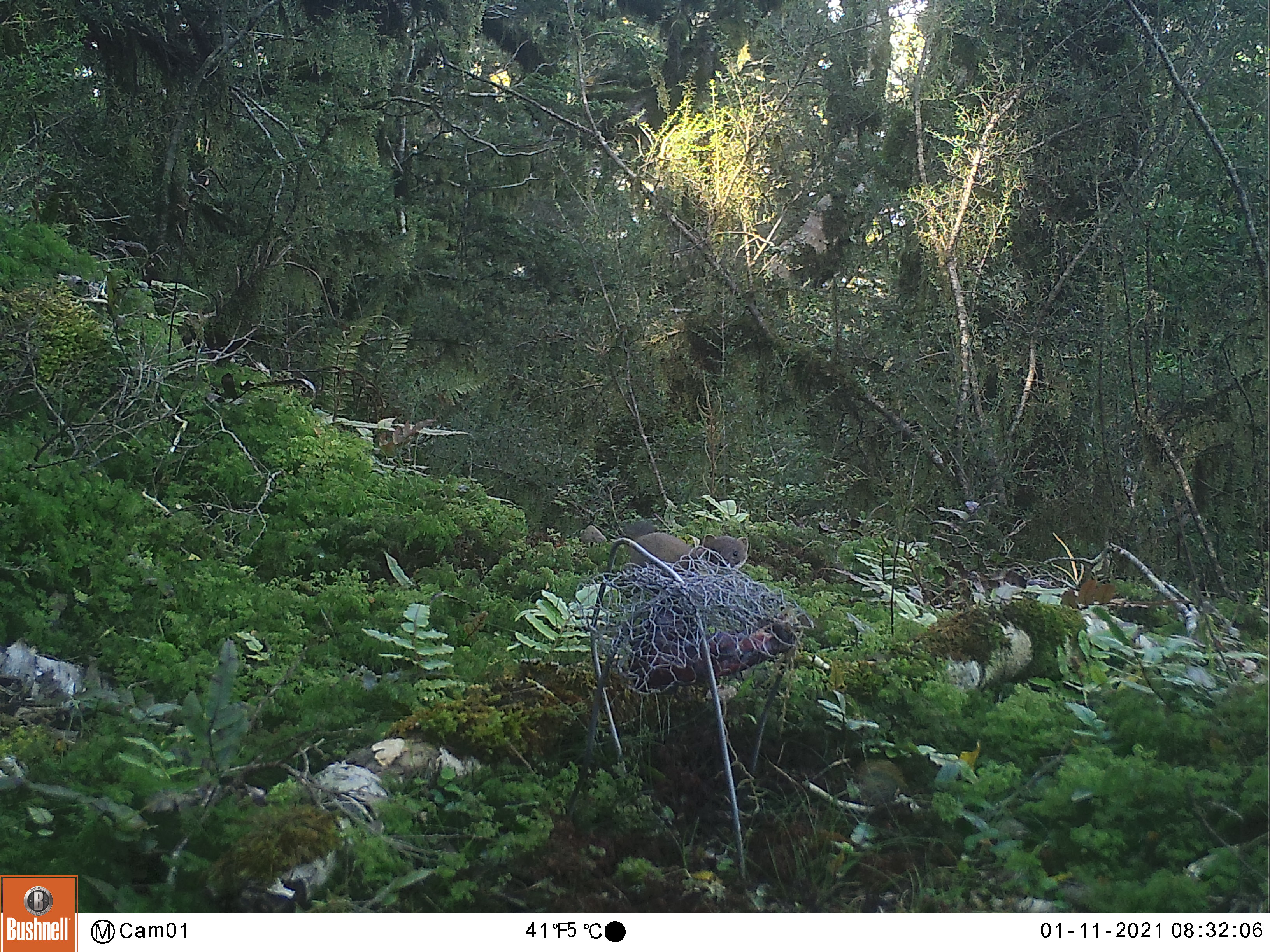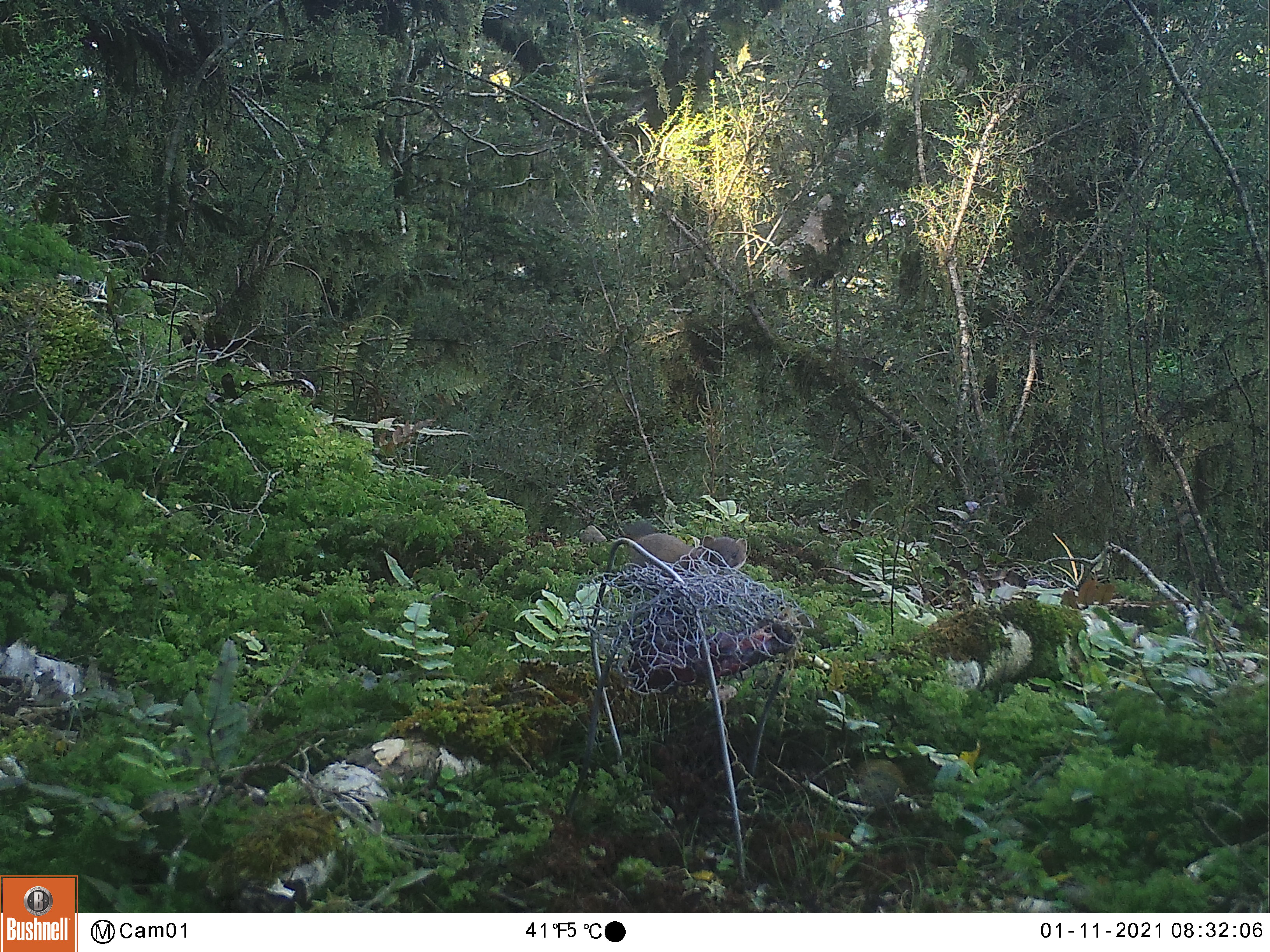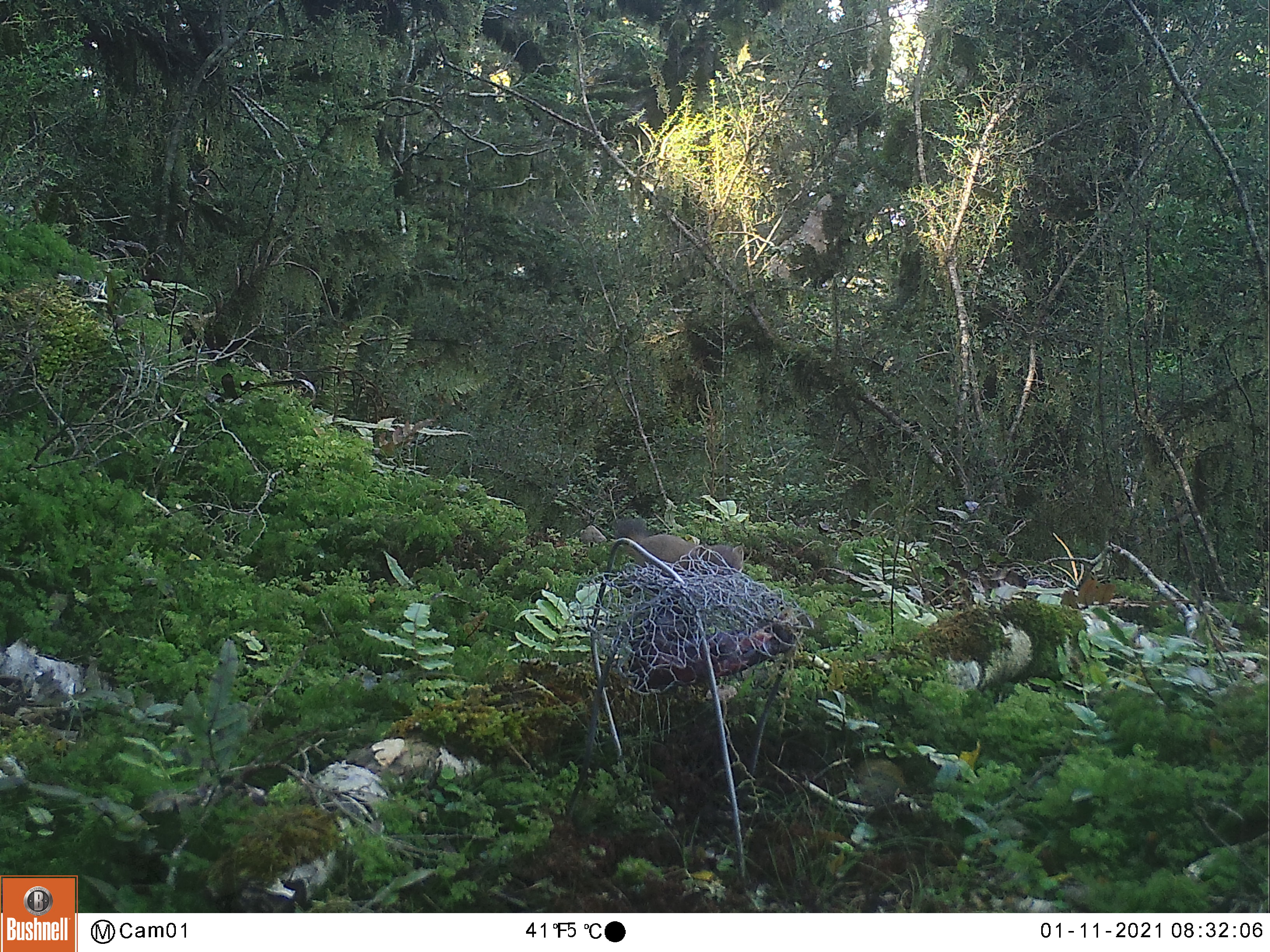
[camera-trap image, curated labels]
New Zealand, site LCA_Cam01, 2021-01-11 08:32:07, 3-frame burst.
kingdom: Animalia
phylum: Chordata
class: Mammalia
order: Carnivora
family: Mustelidae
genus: Mustela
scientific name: Mustela erminea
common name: stoat